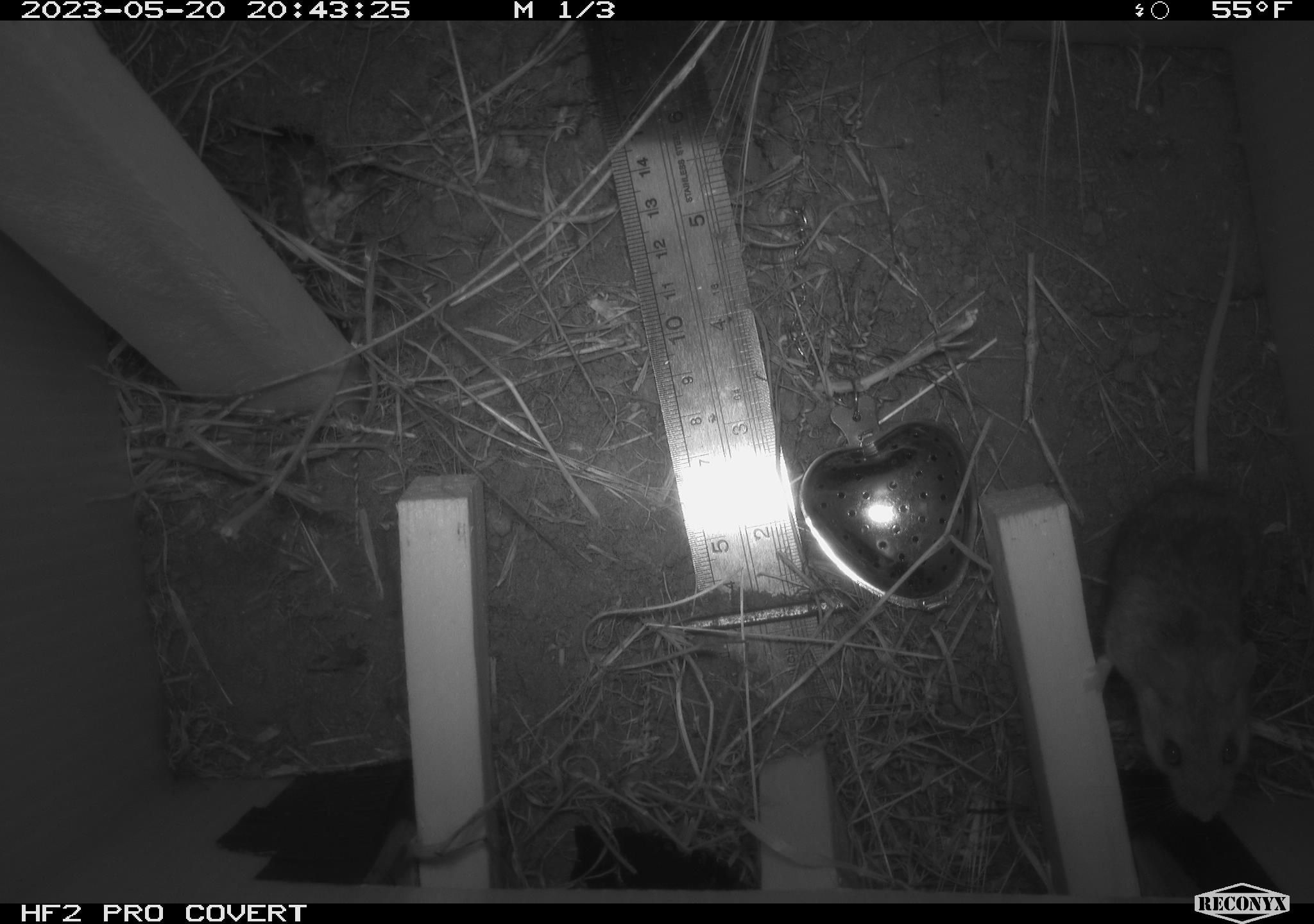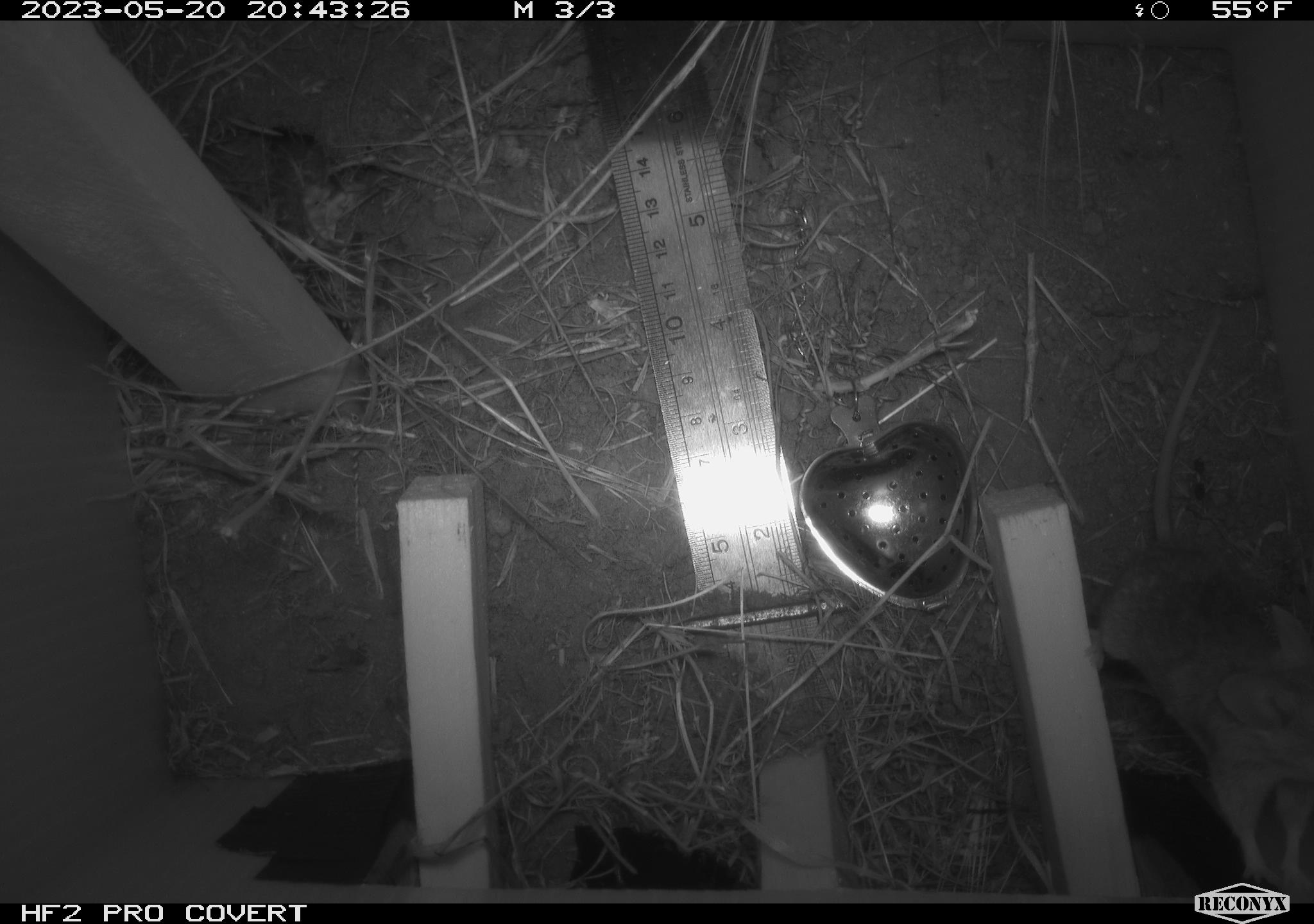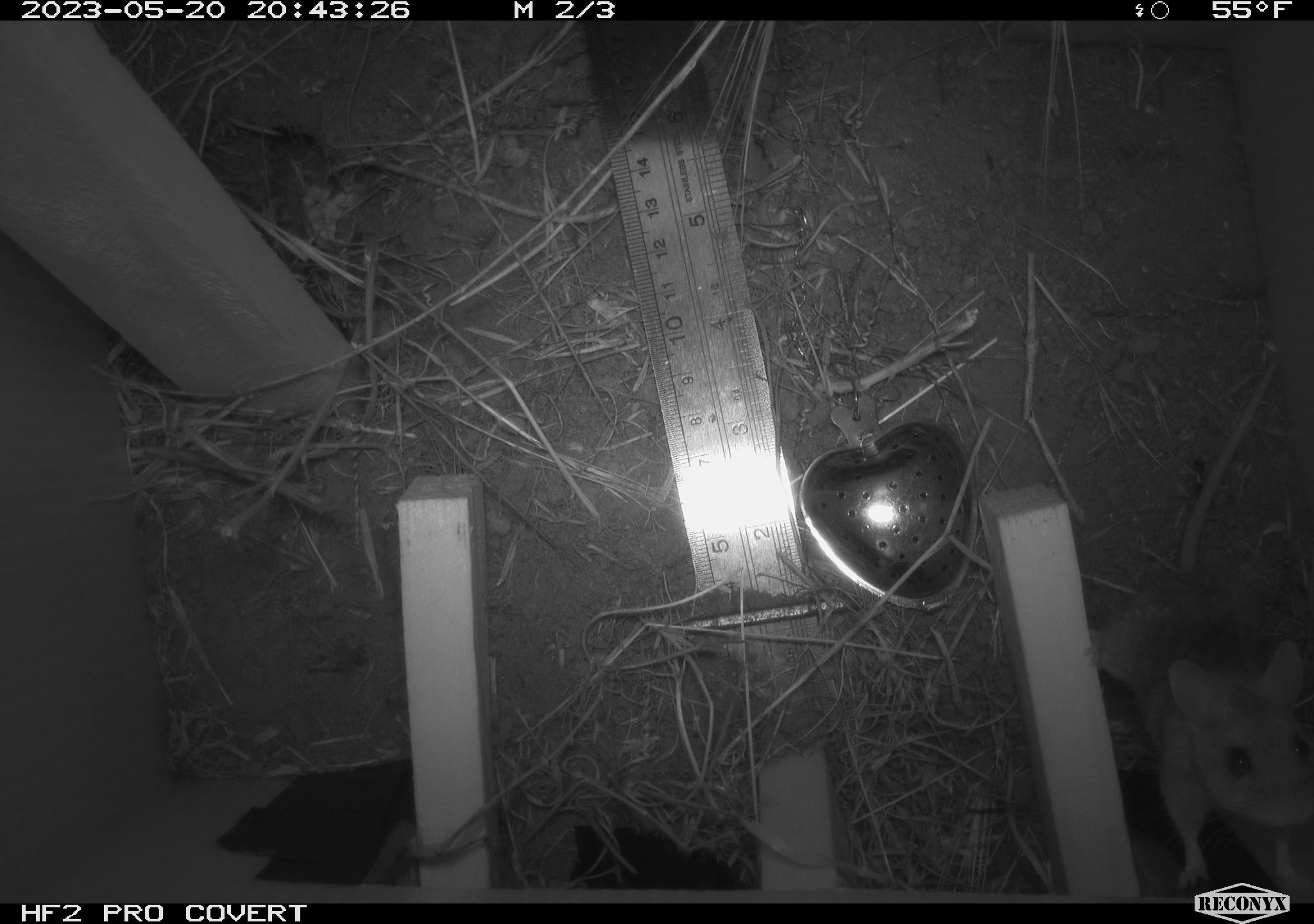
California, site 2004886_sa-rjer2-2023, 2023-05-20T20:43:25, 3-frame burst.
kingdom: Animalia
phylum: Chordata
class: Mammalia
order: Rodentia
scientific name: Rodentia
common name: mouse species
Mouse species (Rodentia).